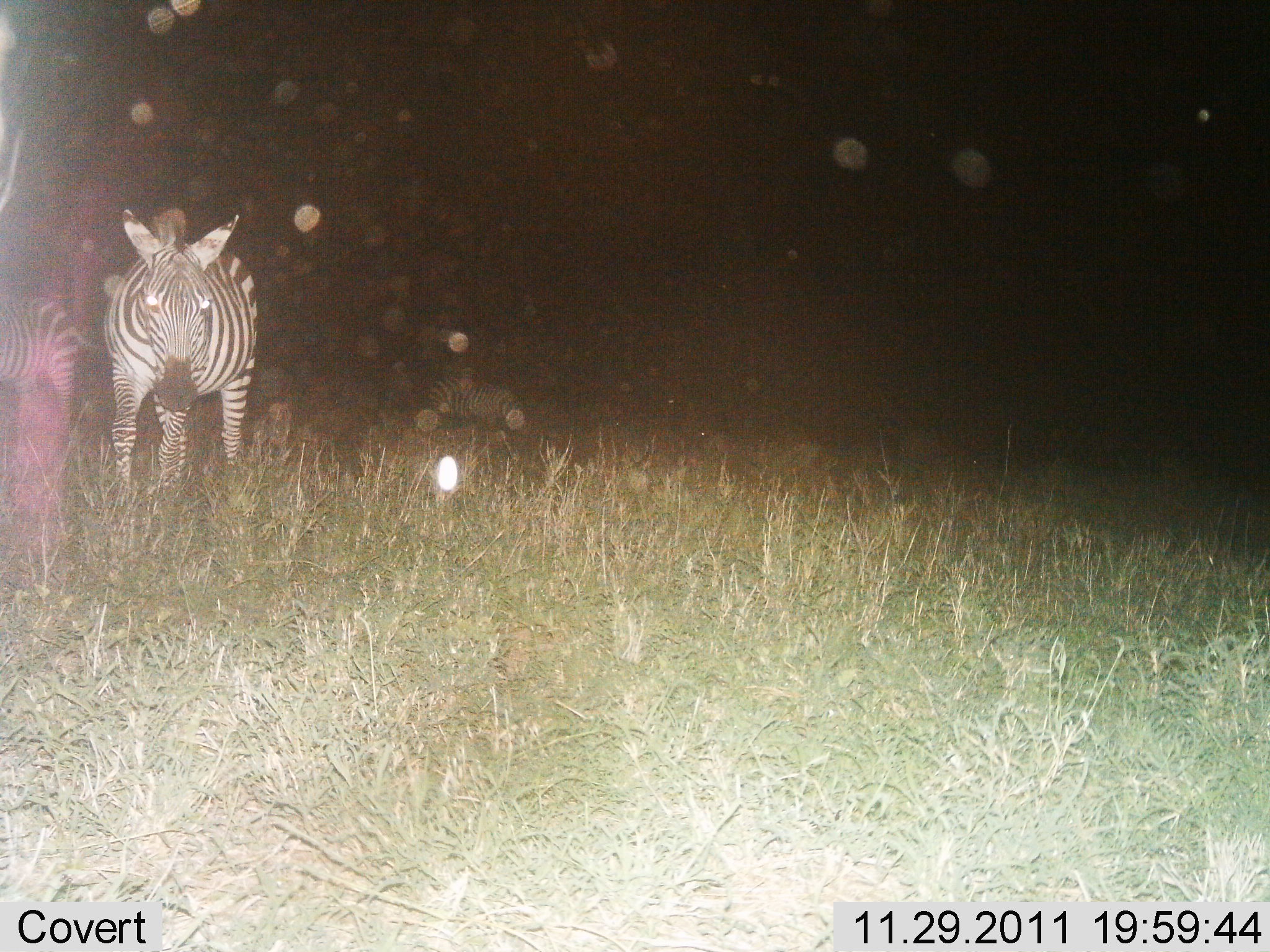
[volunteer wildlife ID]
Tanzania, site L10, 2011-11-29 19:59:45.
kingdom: Animalia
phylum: Chordata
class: Mammalia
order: Perissodactyla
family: Equidae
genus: Equus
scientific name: Equus quagga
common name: plains zebra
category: zebra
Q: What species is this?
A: Zebra (plains zebra) (Equus quagga).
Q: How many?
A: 2.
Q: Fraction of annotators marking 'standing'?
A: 93%.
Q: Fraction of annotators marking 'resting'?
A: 0%.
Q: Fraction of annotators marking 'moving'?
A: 20%.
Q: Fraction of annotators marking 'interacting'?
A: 0%.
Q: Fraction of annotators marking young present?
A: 7%.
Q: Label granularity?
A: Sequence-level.